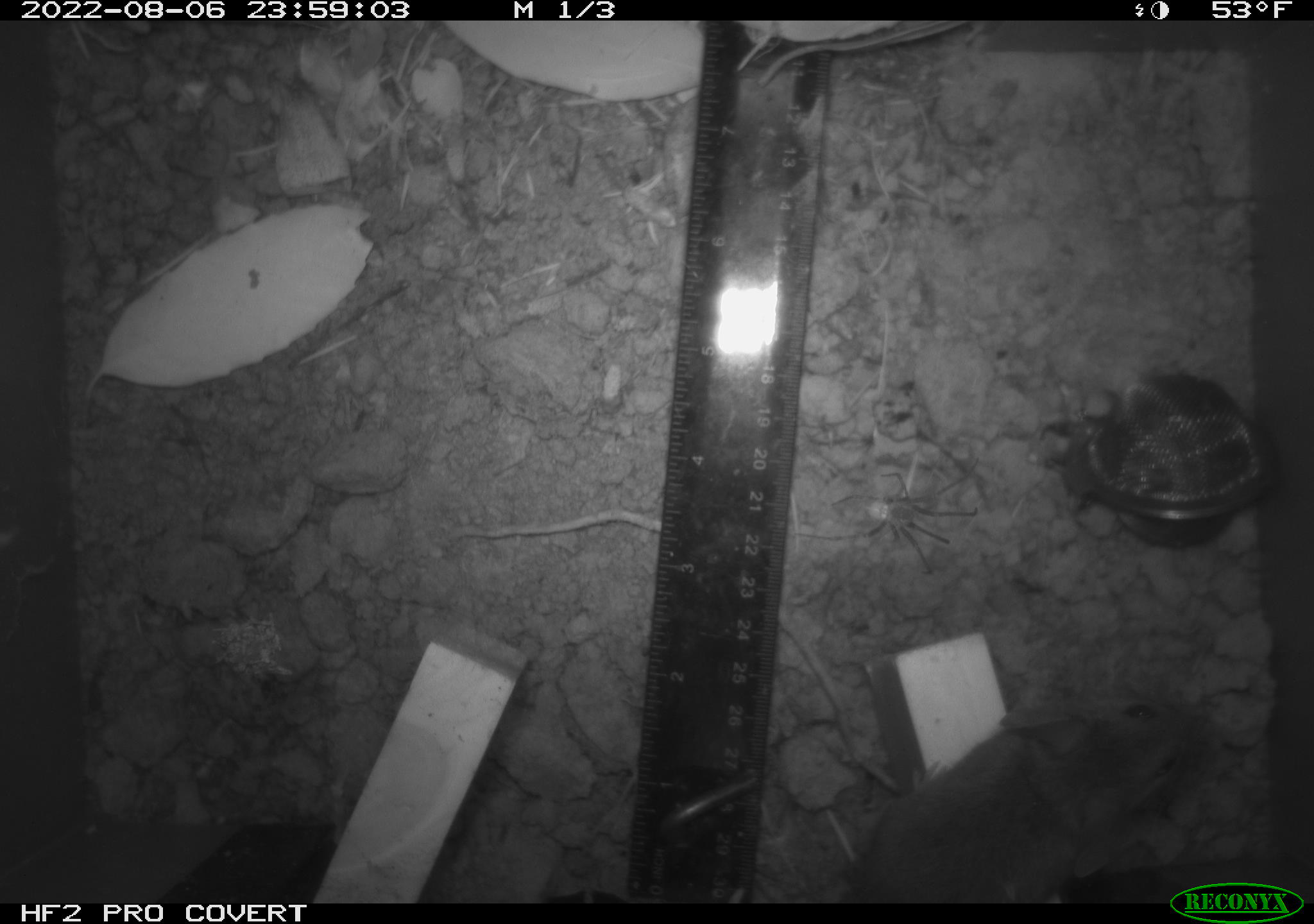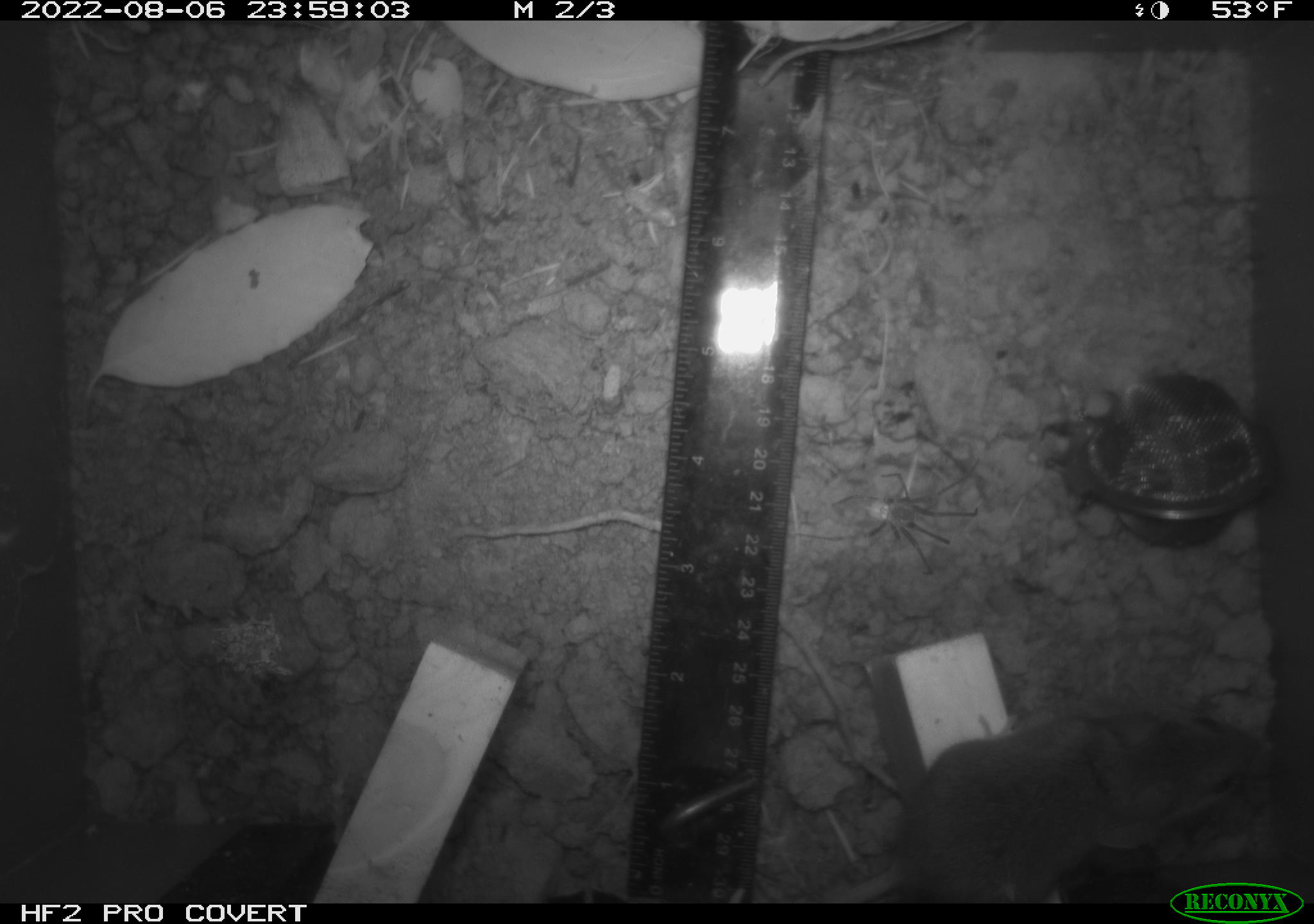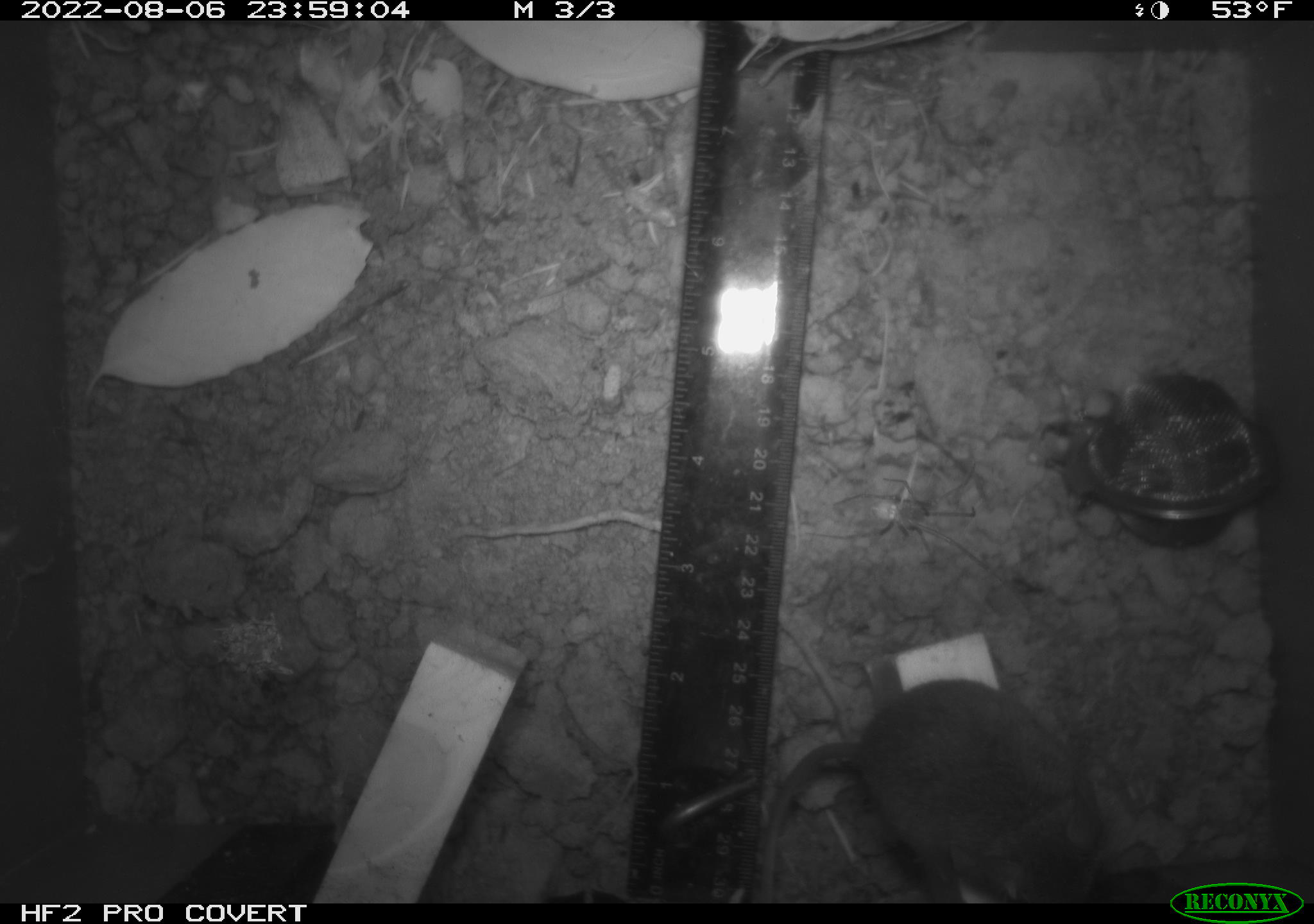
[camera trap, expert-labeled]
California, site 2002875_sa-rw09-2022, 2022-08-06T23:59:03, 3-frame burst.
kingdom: Animalia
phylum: Chordata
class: Mammalia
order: Rodentia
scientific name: Rodentia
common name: rodent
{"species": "rodent (Rodentia)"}